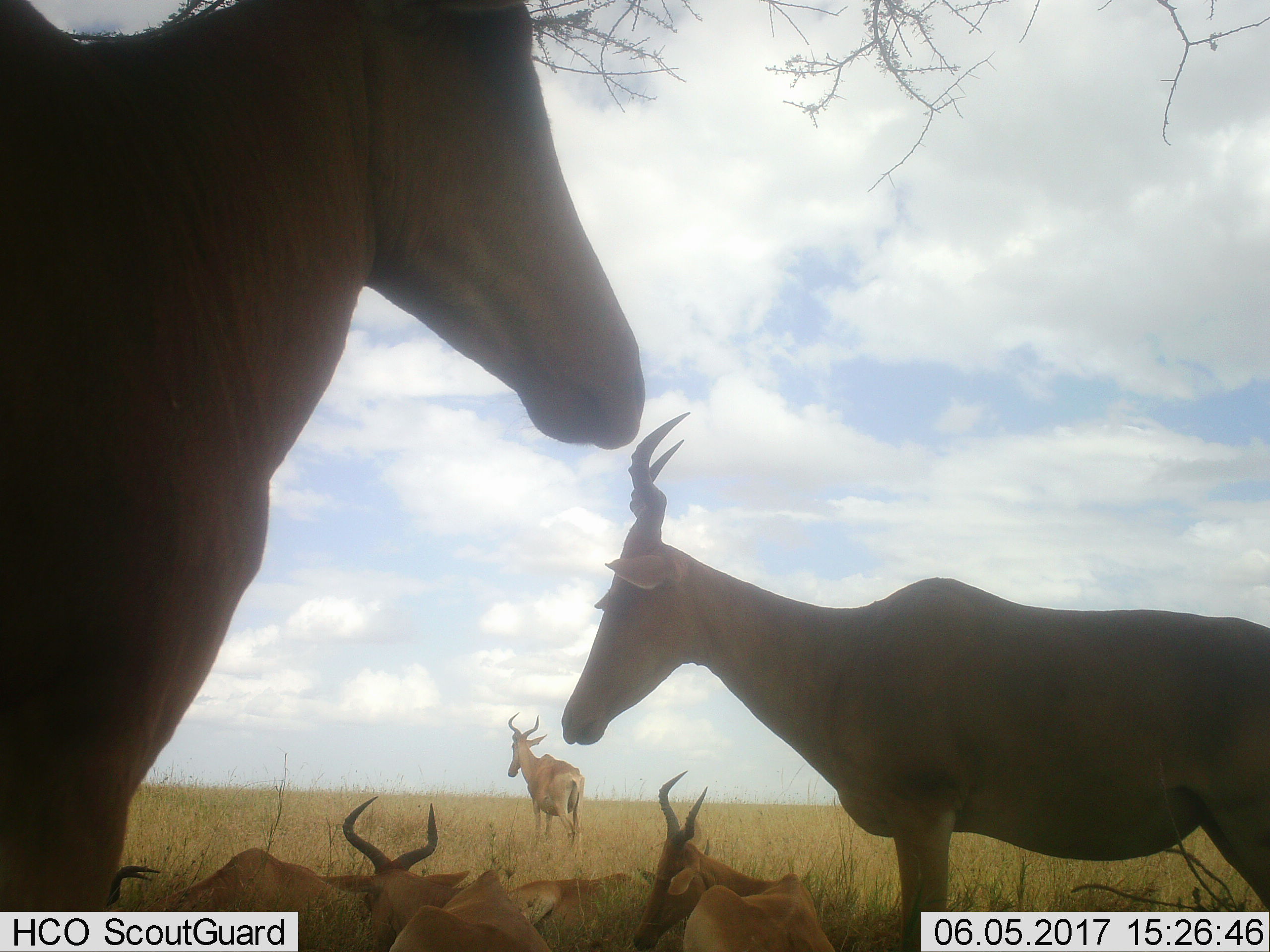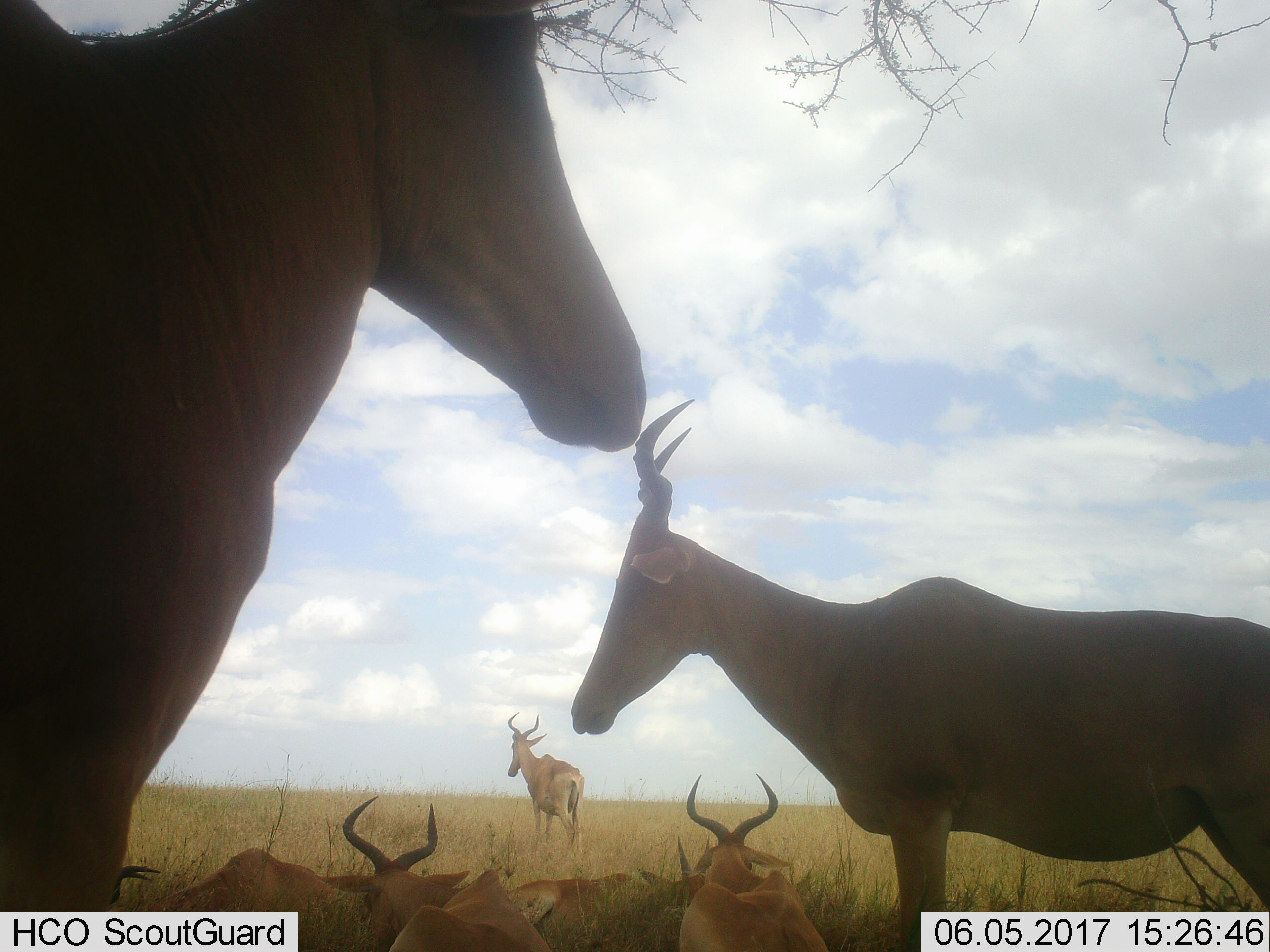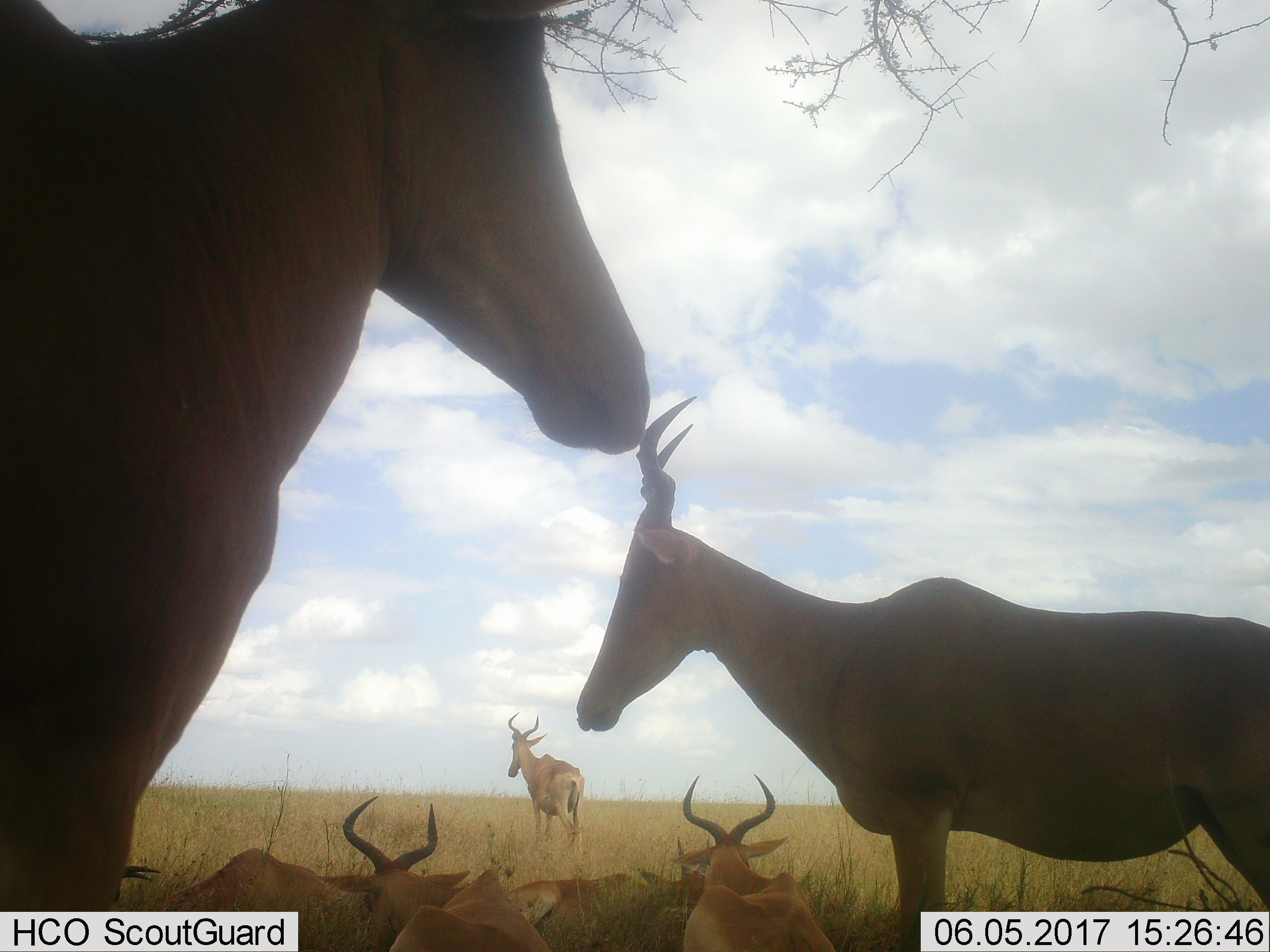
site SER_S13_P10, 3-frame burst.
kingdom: Animalia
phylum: Chordata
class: Mammalia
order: Artiodactyla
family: Bovidae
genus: Alcelaphus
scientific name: Alcelaphus buselaphus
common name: hartebeest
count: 7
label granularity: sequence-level